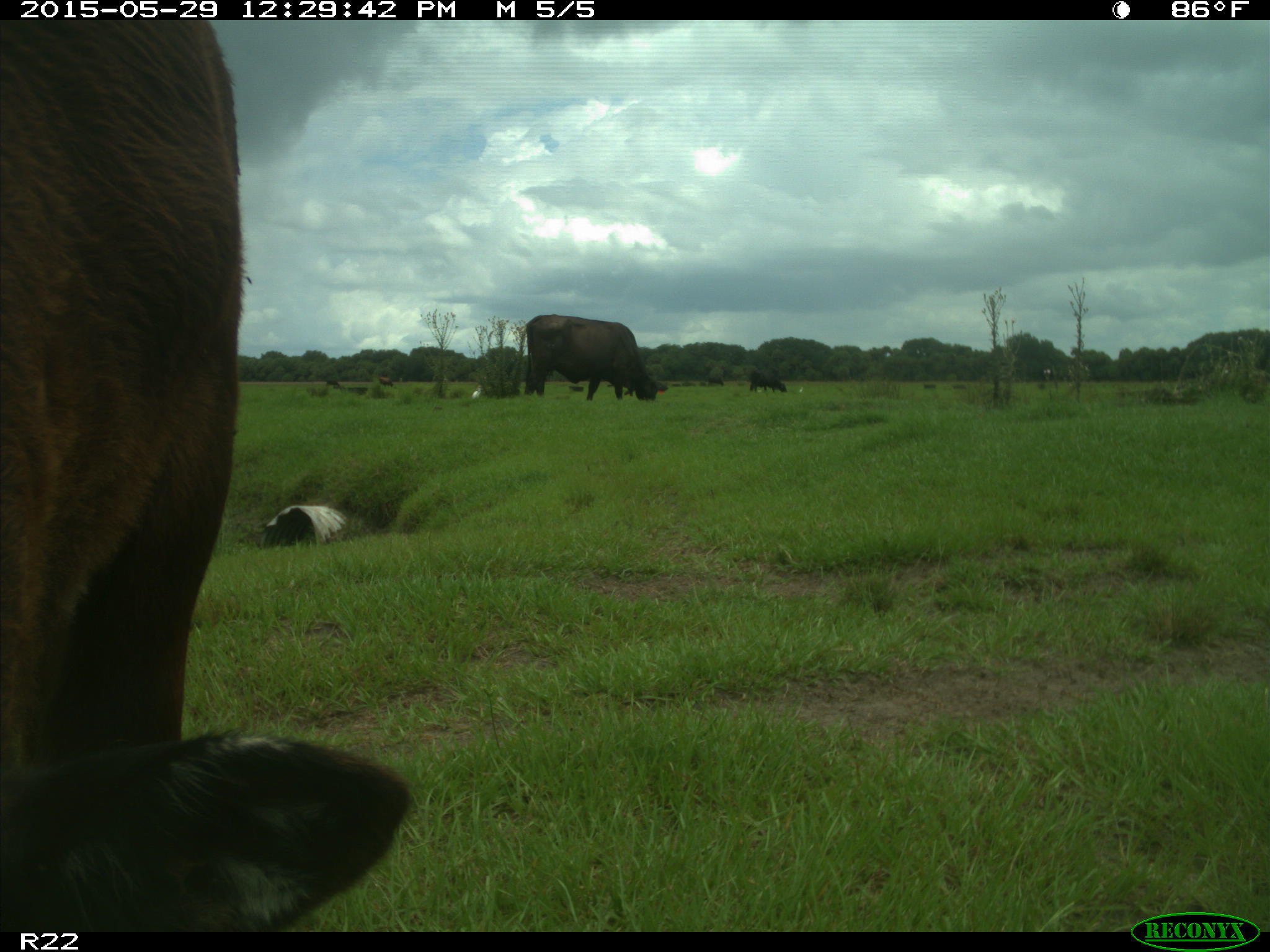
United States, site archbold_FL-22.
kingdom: Animalia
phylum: Chordata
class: Mammalia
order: Artiodactyla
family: Bovidae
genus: Bos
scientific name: Bos taurus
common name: domestic cow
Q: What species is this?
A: Bos taurus (domestic cow).